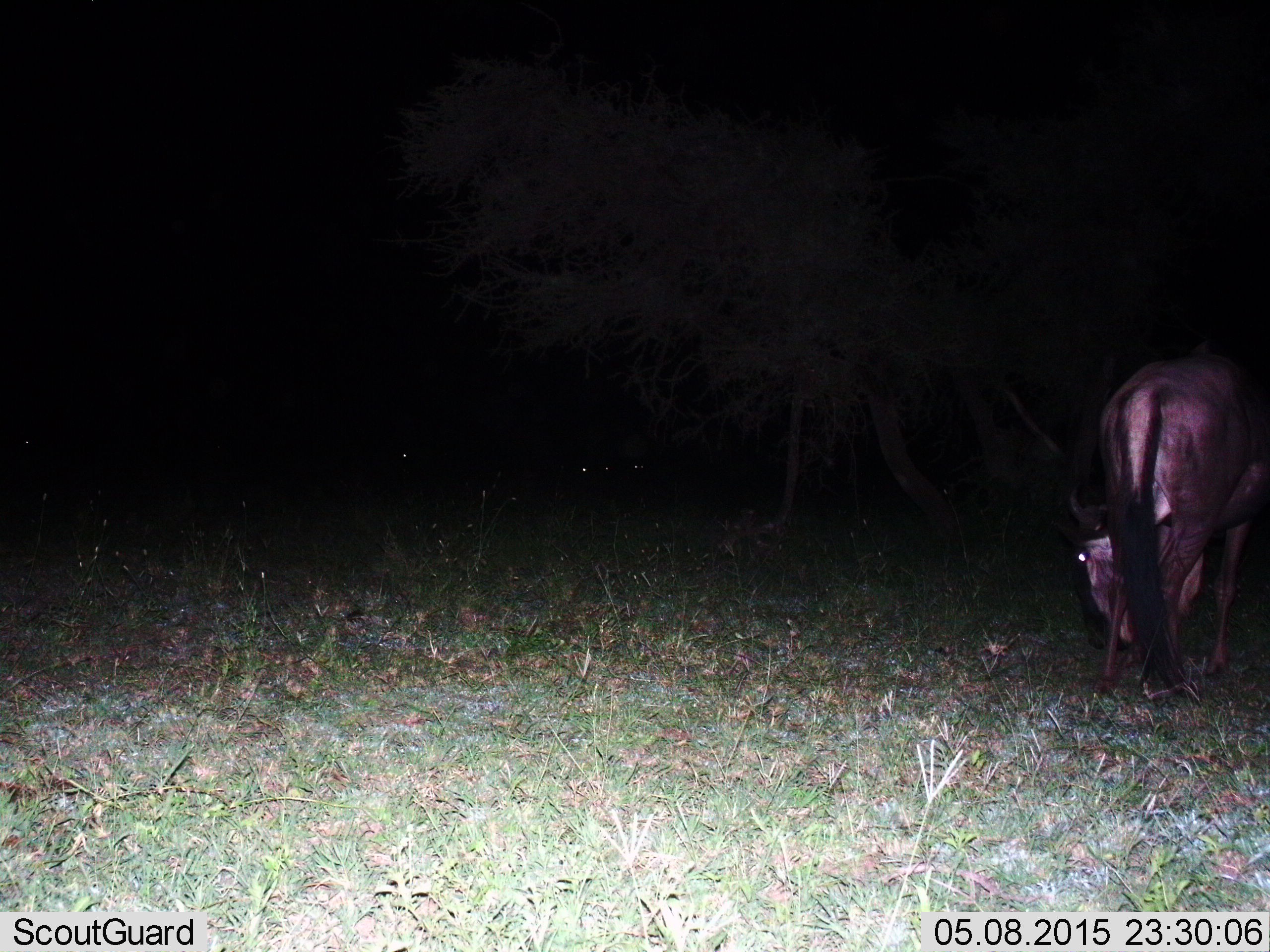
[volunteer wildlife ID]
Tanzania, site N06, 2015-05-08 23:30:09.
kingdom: Animalia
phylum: Chordata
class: Mammalia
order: Artiodactyla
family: Bovidae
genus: Connochaetes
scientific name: Connochaetes taurinus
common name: blue wildebeest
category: wildebeest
Wildebeest (blue wildebeest) (Connochaetes taurinus), count 1. Behavior (volunteer vote fractions): standing 60%, resting 0%, moving 0%, interacting 0%. Young present (vote fraction): 0%. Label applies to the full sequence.